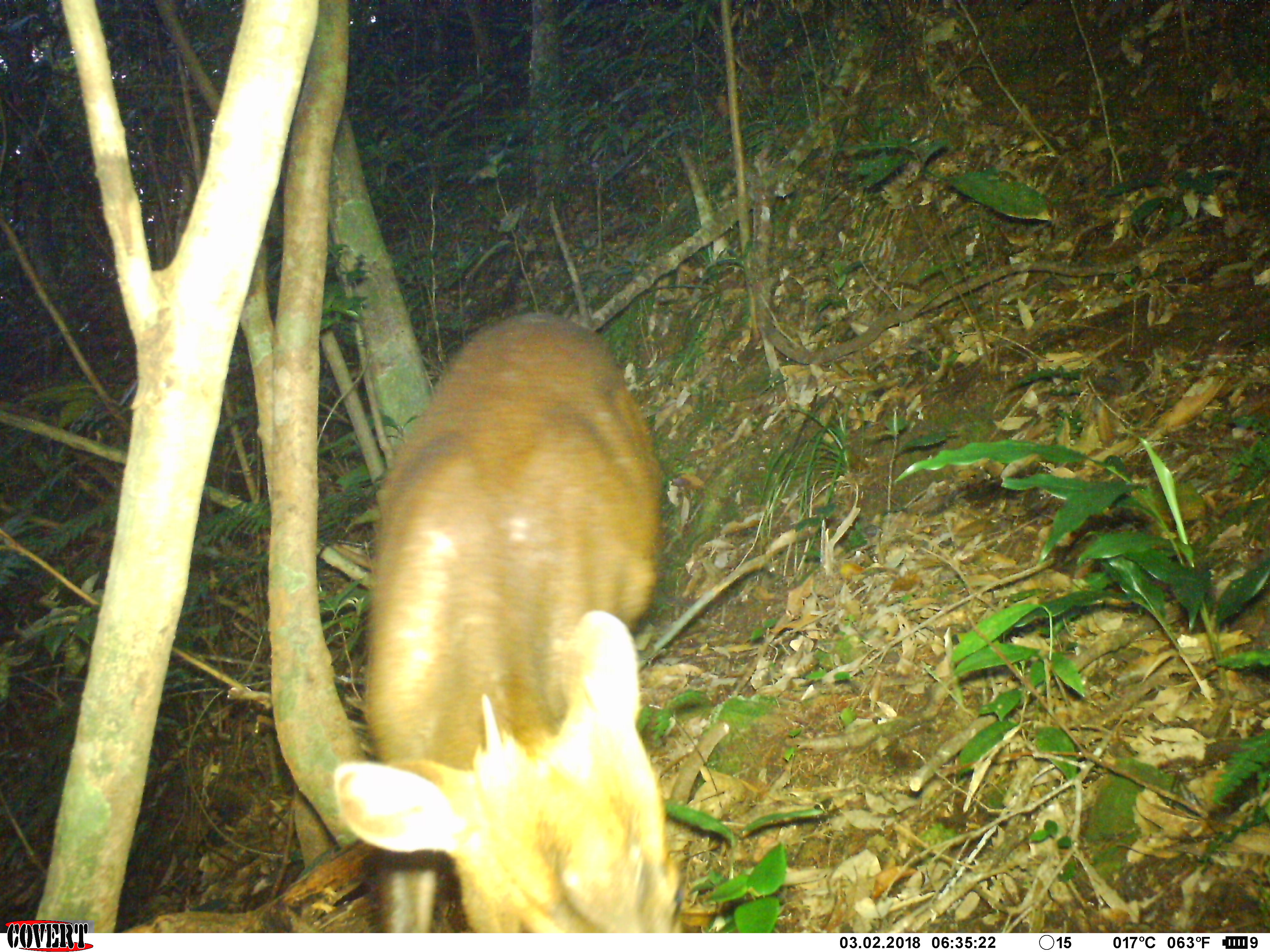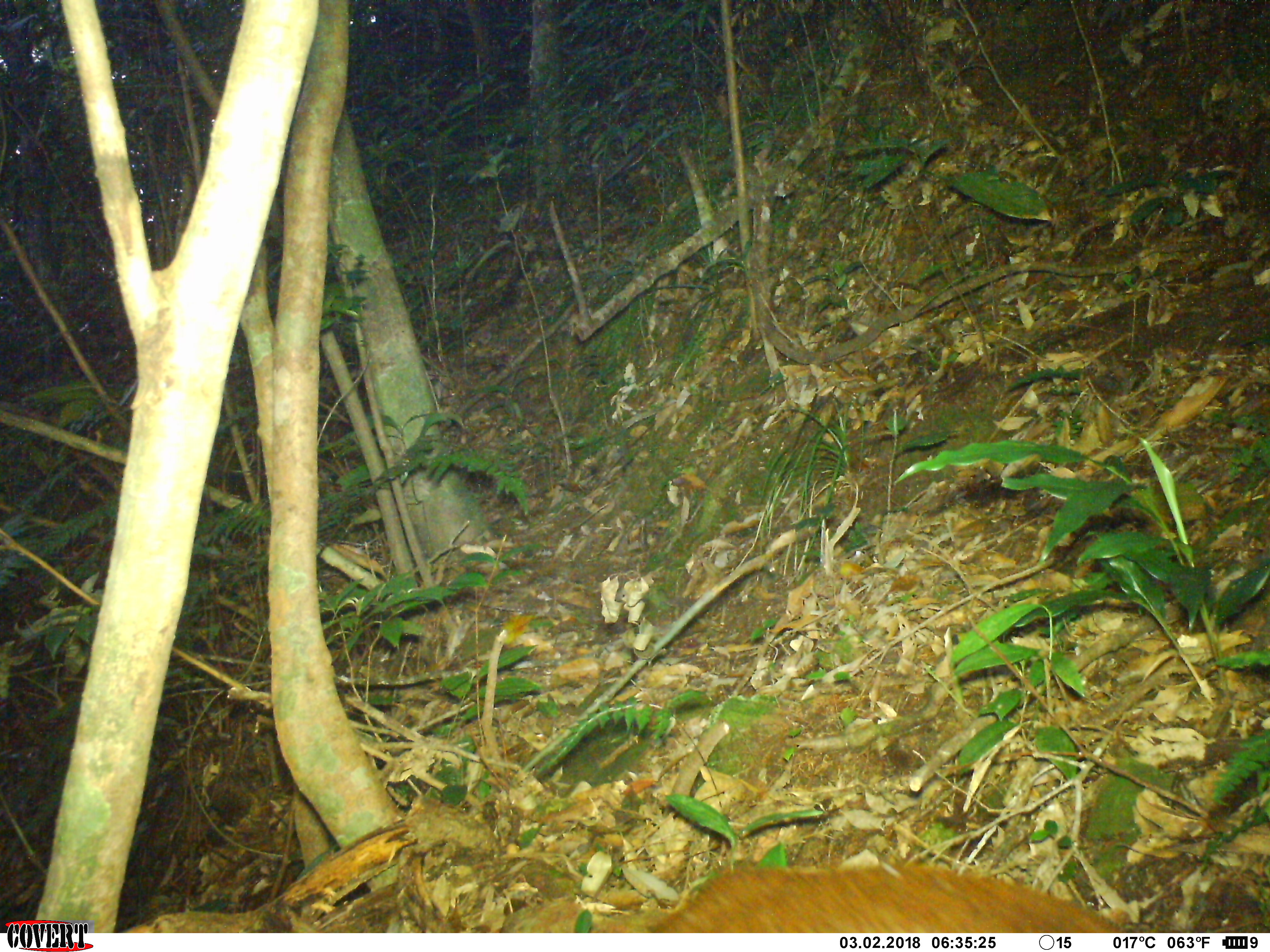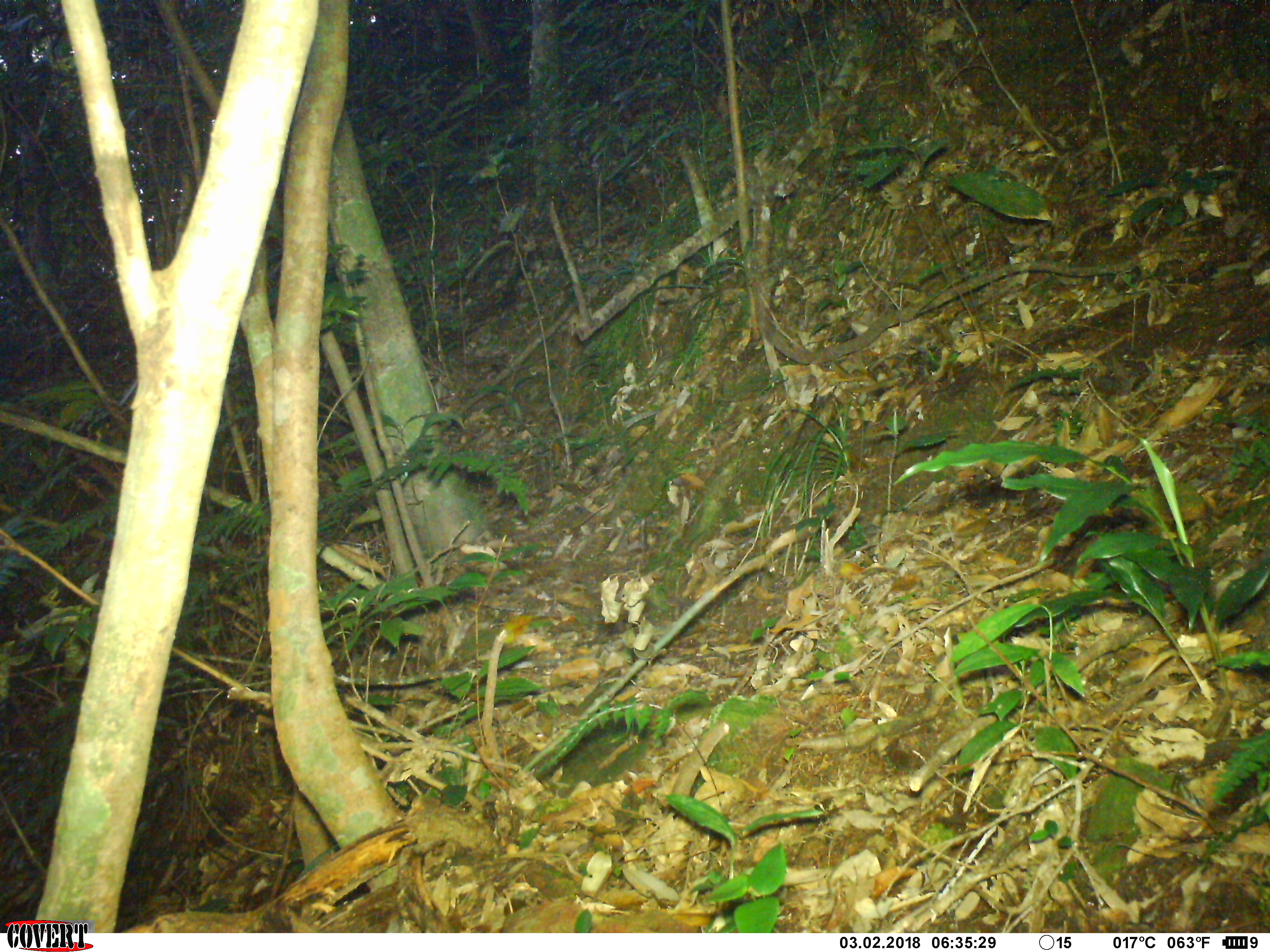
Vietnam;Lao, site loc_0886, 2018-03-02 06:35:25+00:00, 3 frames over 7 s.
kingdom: Animalia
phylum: Chordata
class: Mammalia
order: Artiodactyla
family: Cervidae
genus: Muntiacus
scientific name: Muntiacus rooseveltorum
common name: roosevelt's muntjac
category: roosevelts muntjac group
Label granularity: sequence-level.